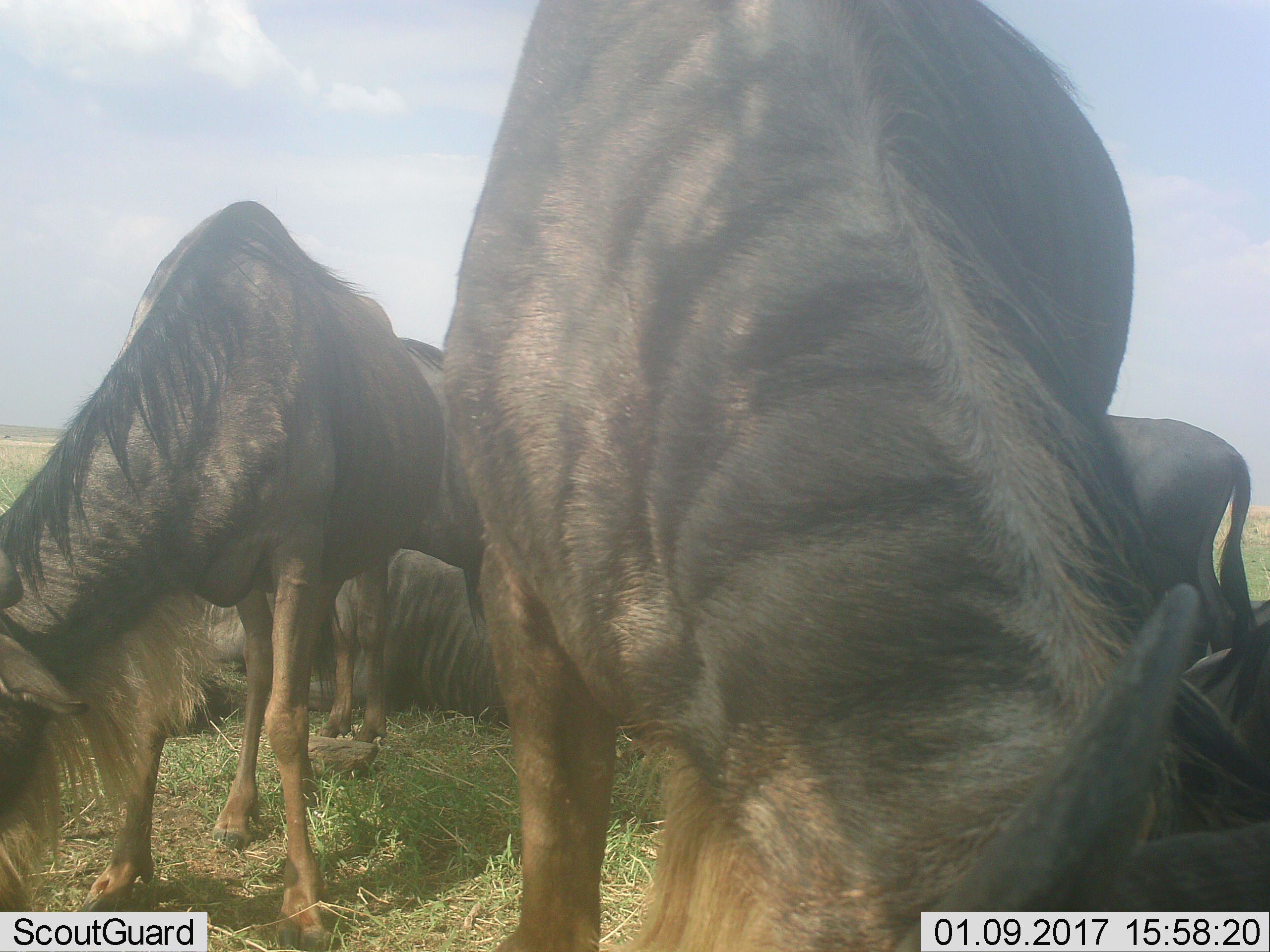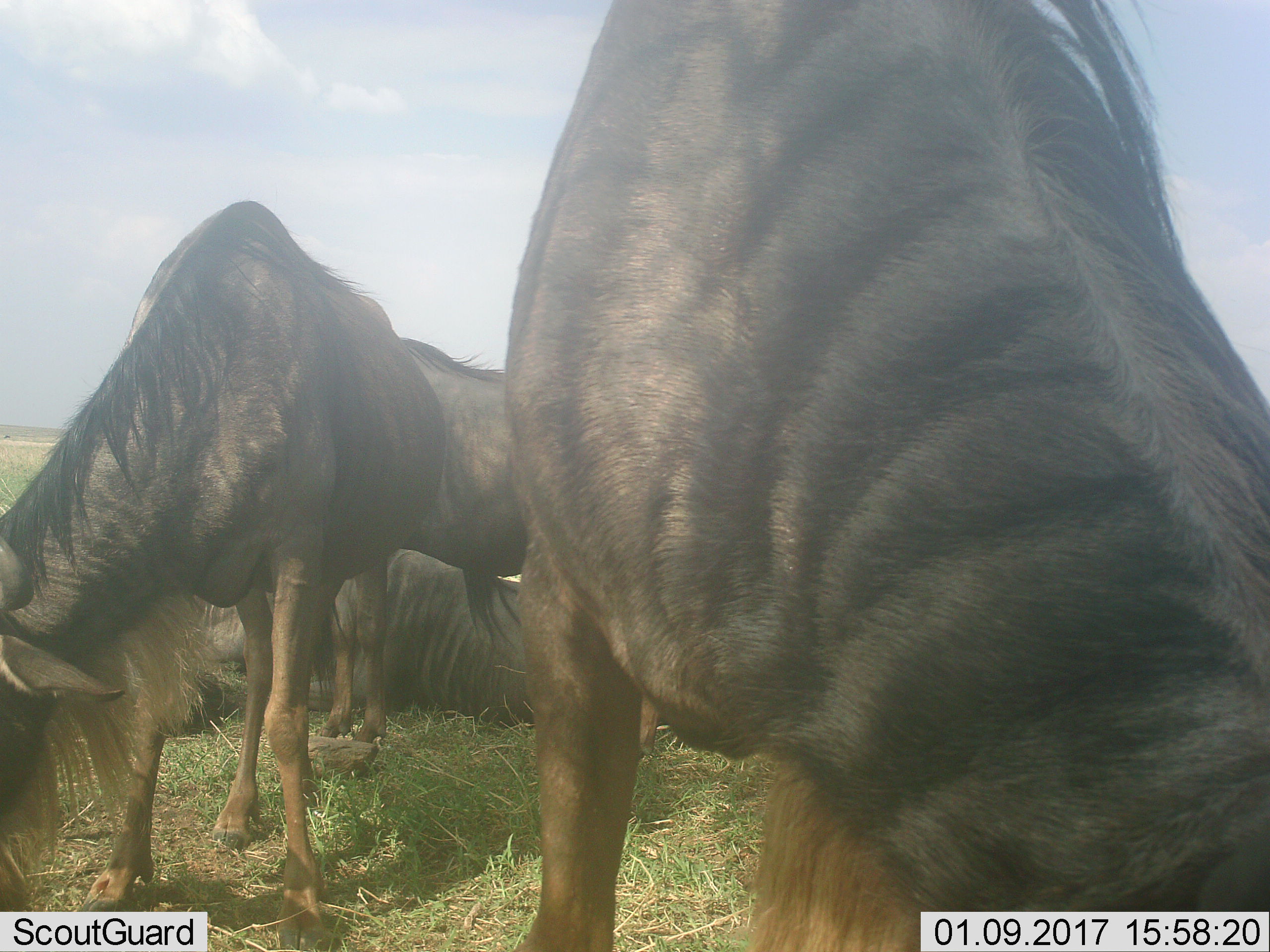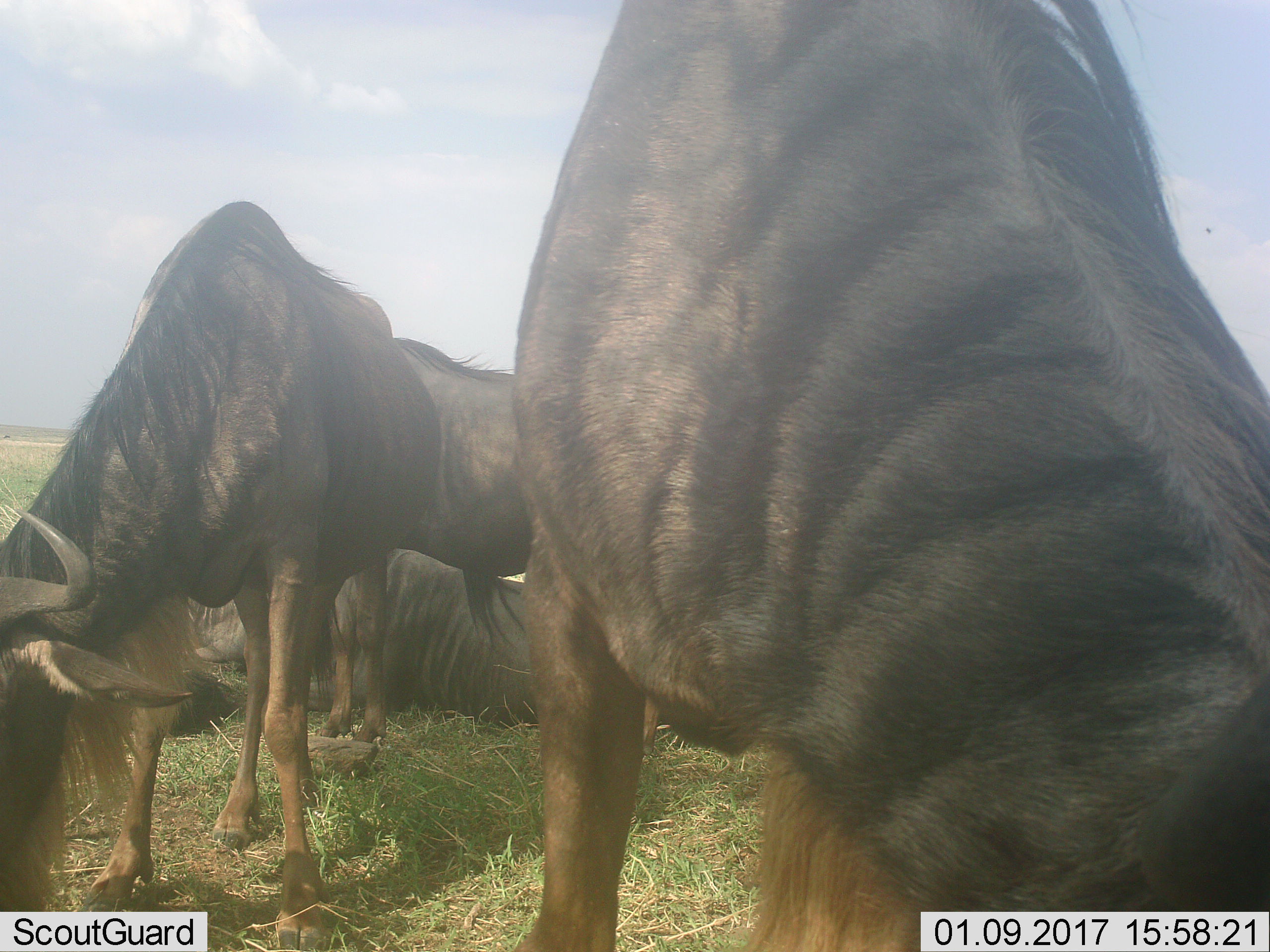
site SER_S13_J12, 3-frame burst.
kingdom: Animalia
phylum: Chordata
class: Mammalia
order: Artiodactyla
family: Bovidae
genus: Connochaetes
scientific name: Connochaetes taurinus taurinus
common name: blue wildebeest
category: wildebeestblue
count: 7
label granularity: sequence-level